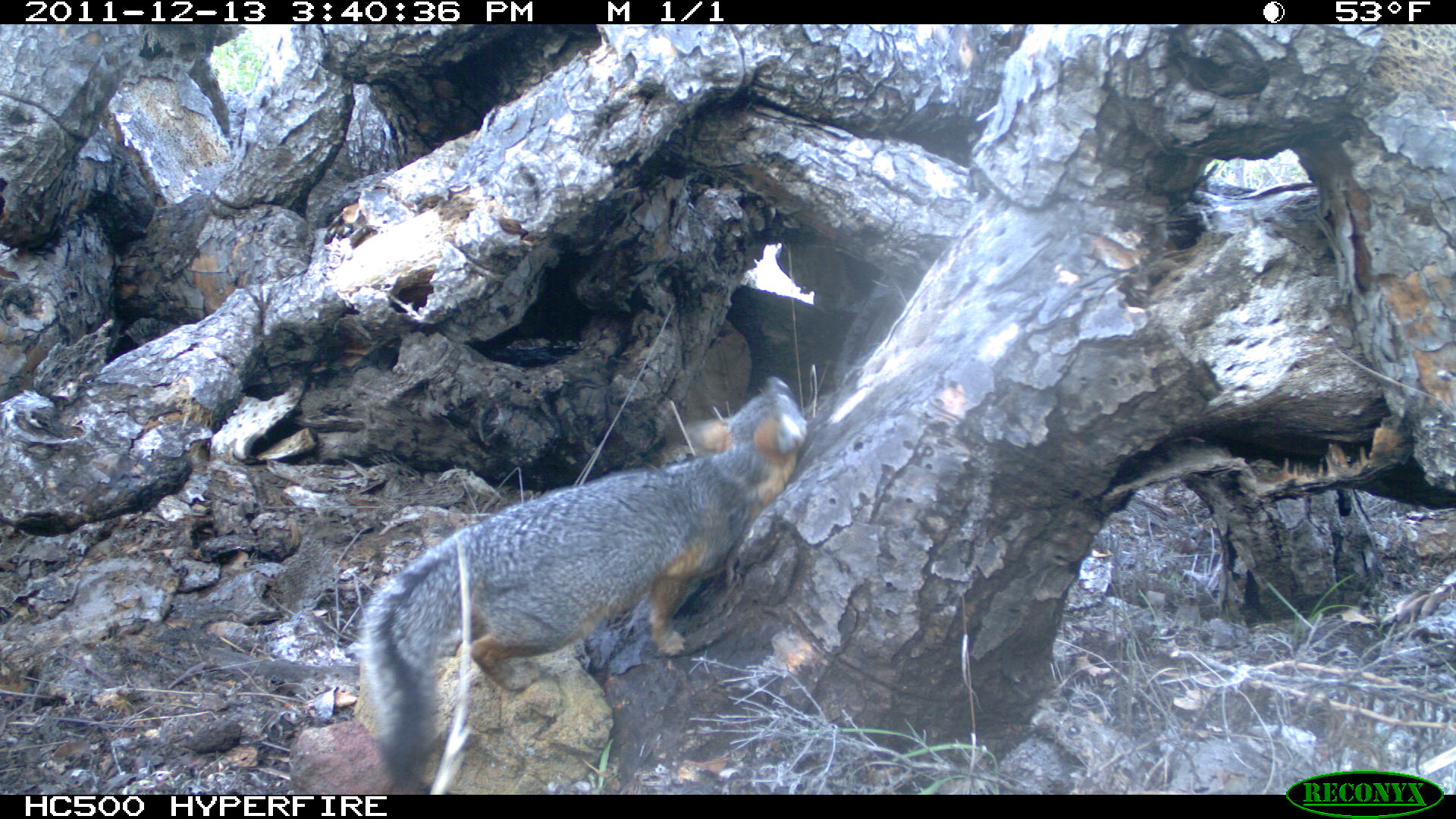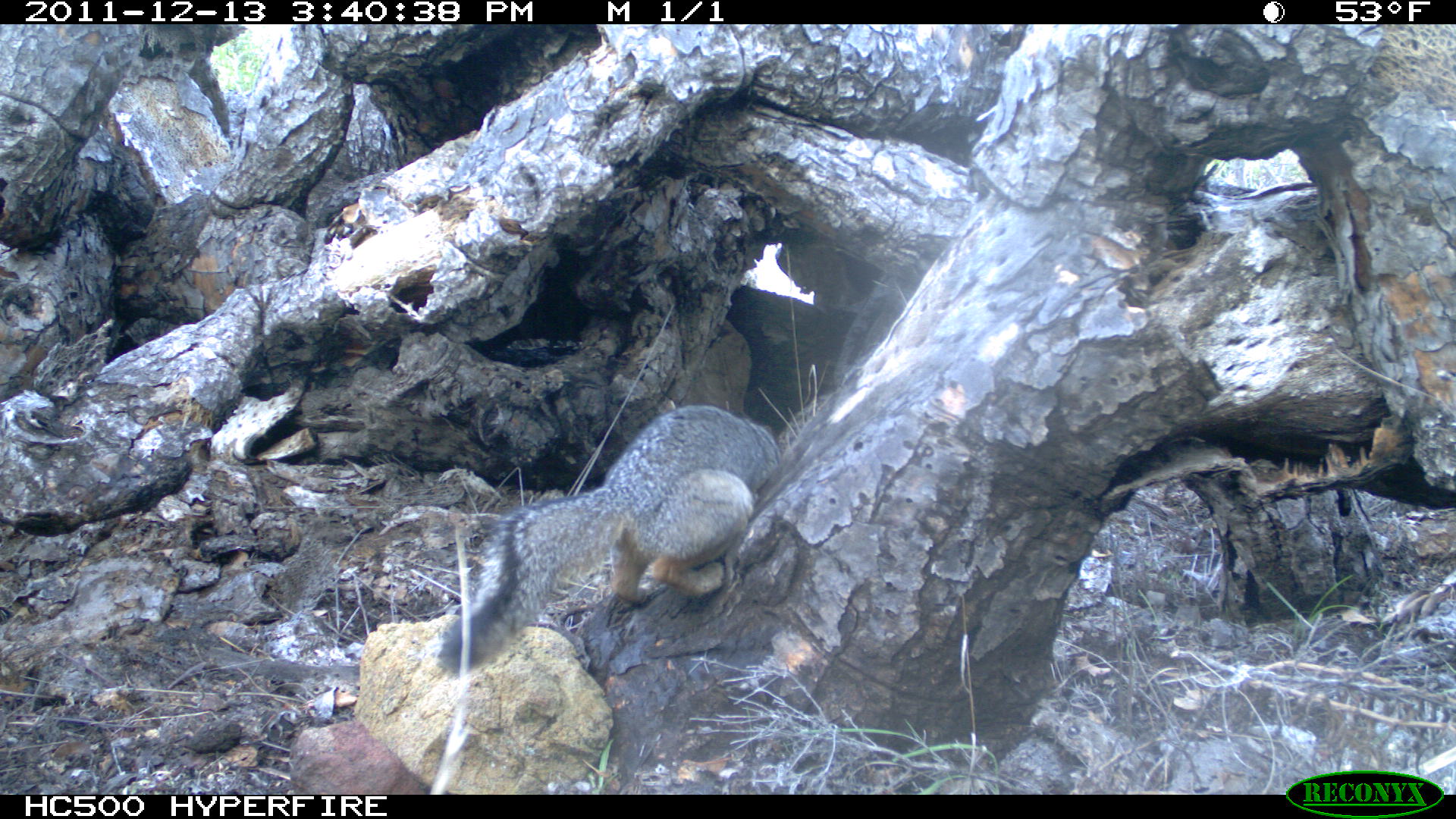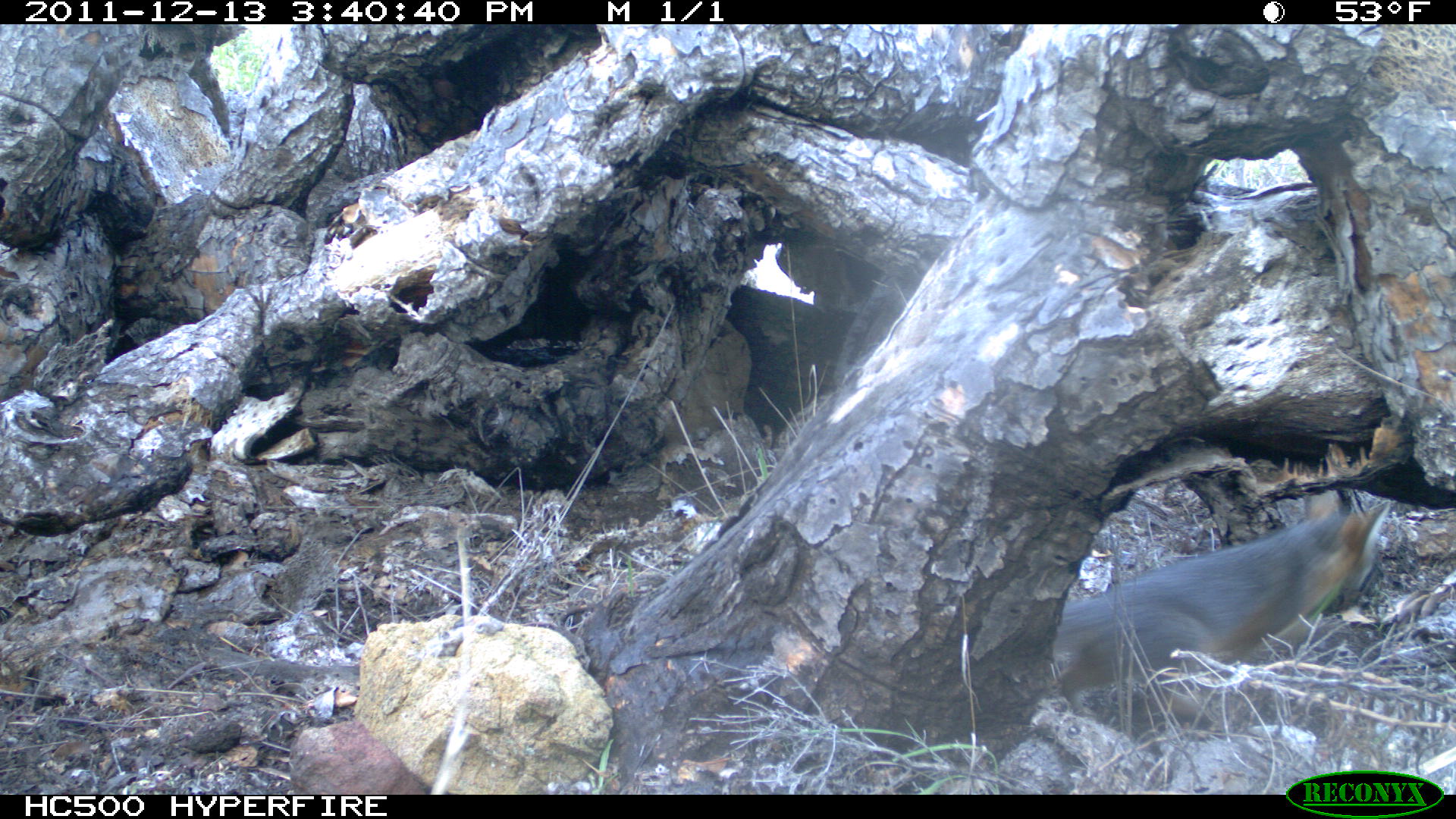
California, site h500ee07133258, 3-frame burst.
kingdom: Animalia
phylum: Chordata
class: Mammalia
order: Carnivora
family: Canidae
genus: Urocyon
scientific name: Urocyon littoralis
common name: island fox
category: fox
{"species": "fox (island fox) (Urocyon littoralis)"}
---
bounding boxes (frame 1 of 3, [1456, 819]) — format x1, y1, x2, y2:
fox: 358, 375, 811, 784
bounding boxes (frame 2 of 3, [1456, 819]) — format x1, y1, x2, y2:
fox: 438, 403, 781, 676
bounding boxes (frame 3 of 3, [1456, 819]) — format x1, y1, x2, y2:
fox: 1051, 489, 1391, 729